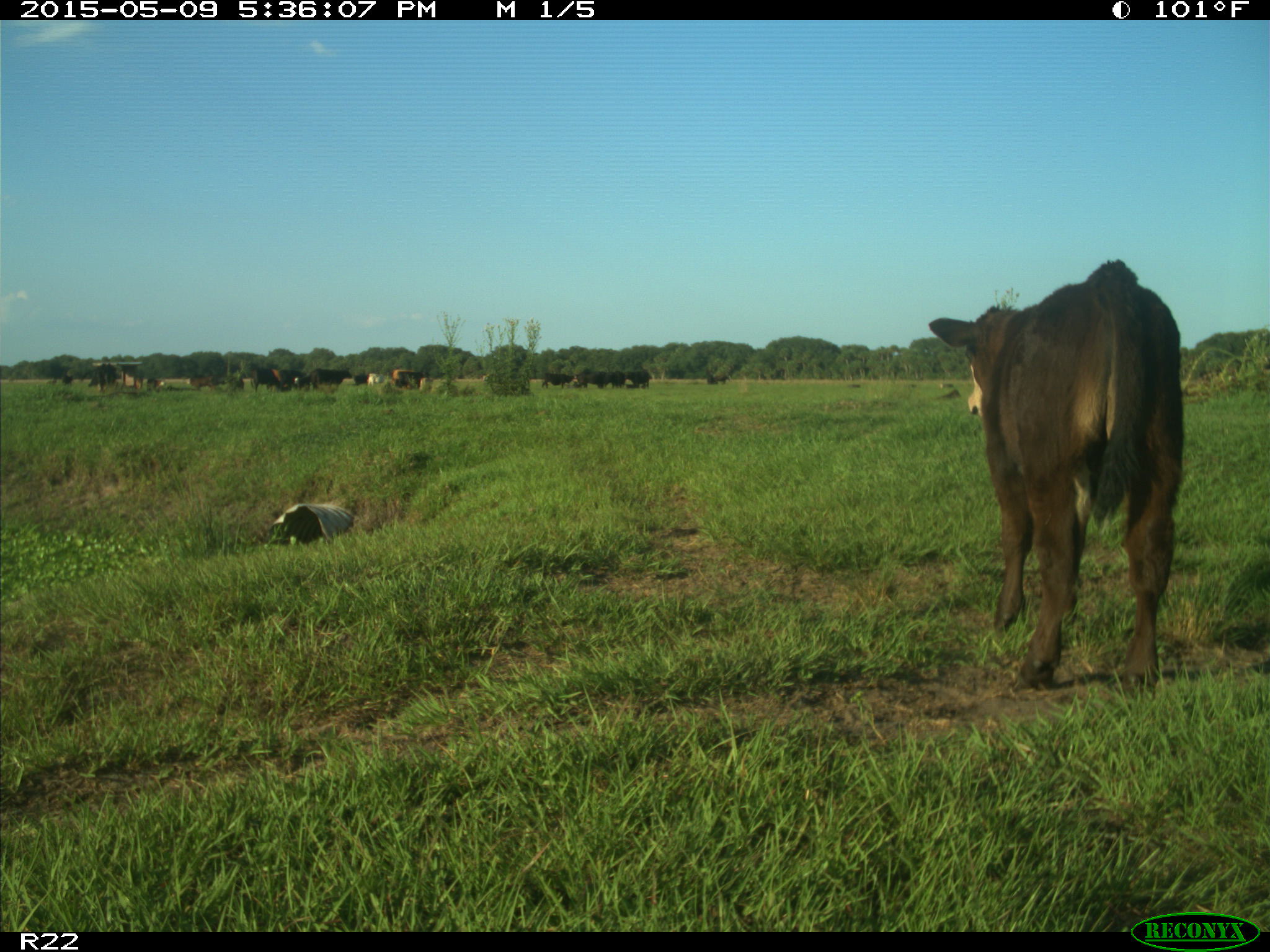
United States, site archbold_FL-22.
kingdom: Animalia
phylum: Chordata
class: Mammalia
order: Artiodactyla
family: Bovidae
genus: Bos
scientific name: Bos taurus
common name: domestic cow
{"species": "Bos taurus (domestic cow)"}